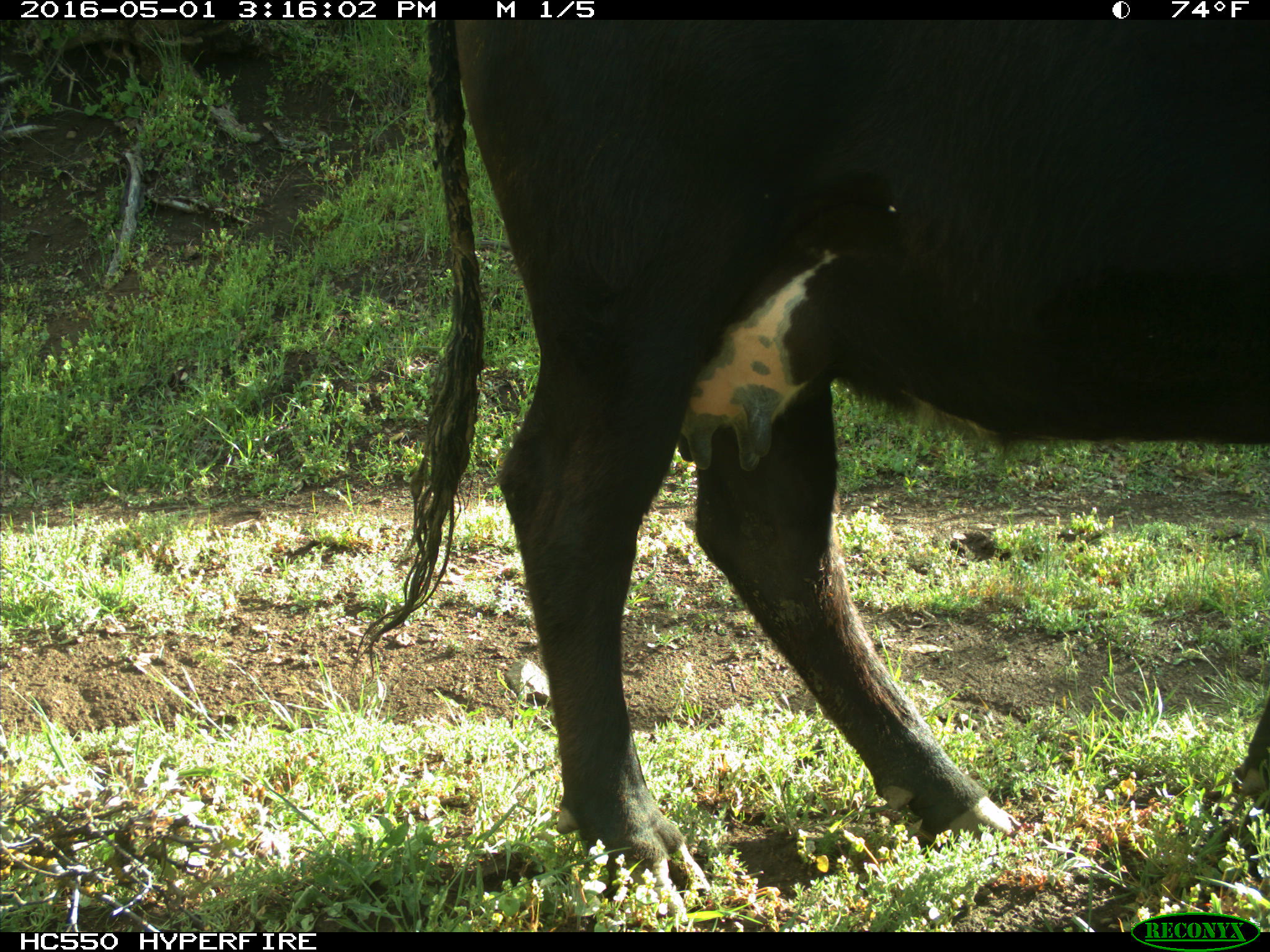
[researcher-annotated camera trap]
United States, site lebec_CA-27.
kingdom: Animalia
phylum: Chordata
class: Mammalia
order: Artiodactyla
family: Bovidae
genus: Bos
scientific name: Bos taurus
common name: domestic cow